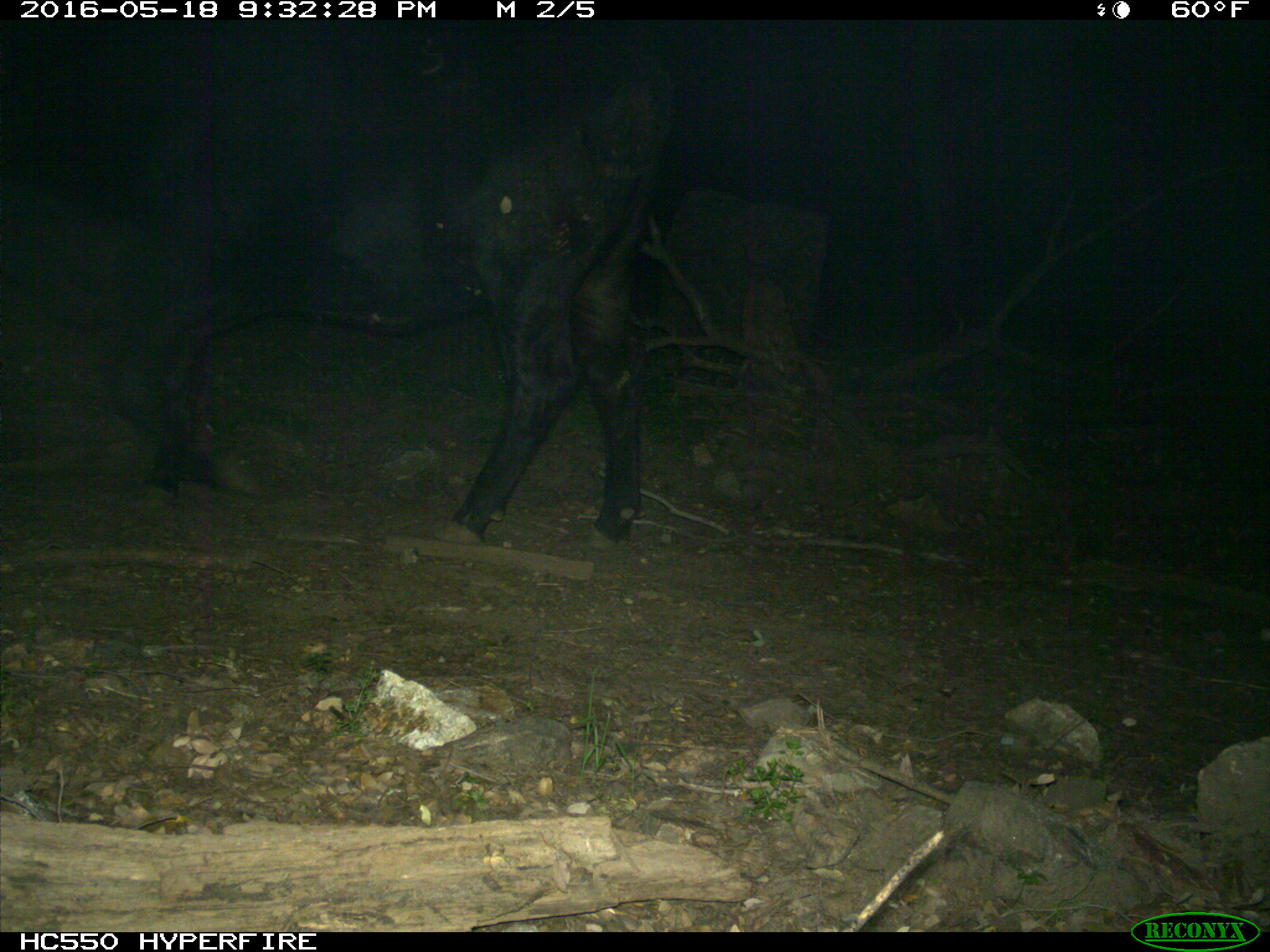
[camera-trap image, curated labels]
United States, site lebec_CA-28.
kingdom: Animalia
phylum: Chordata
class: Mammalia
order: Artiodactyla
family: Bovidae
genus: Bos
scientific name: Bos taurus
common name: domestic cow